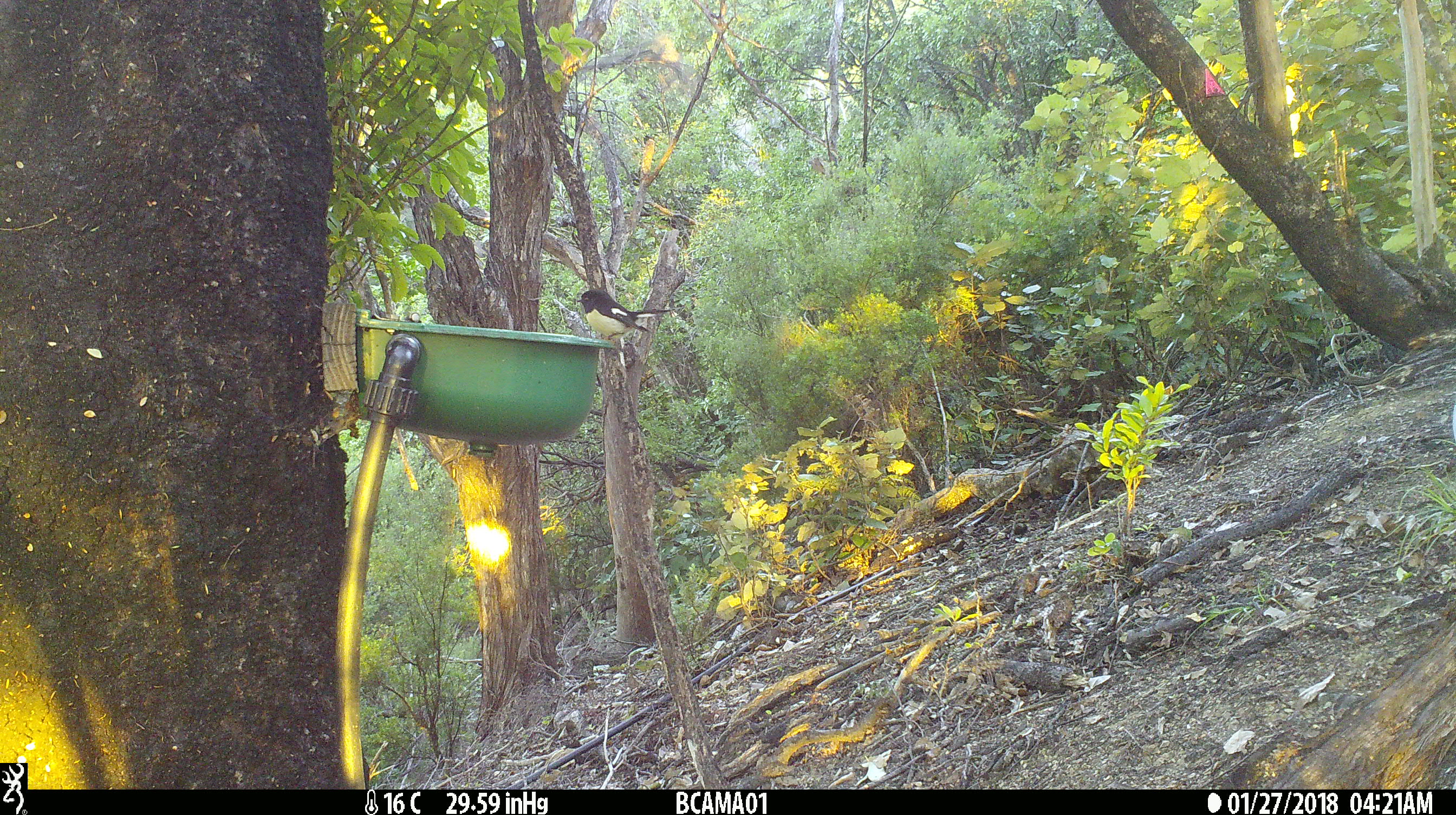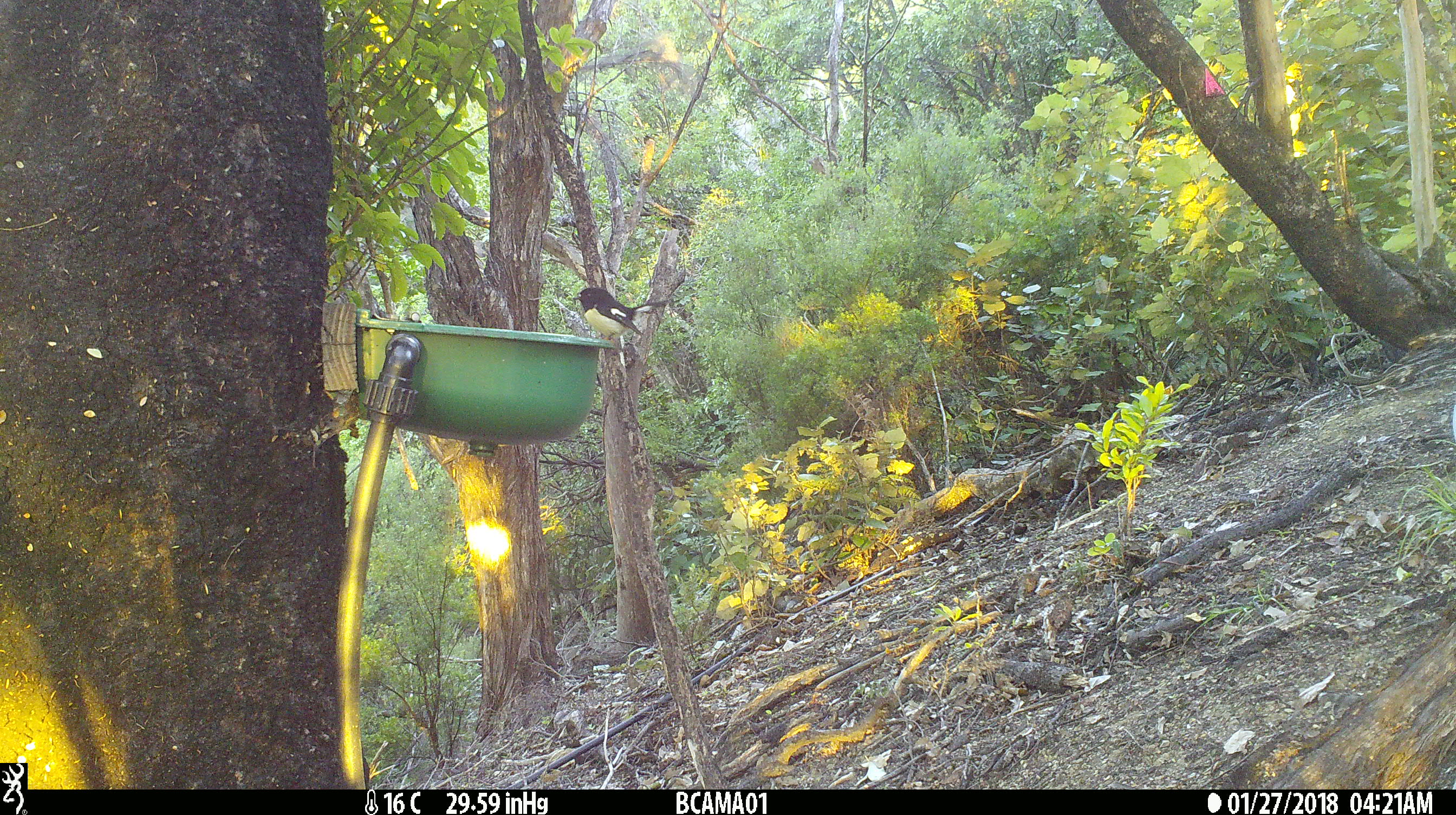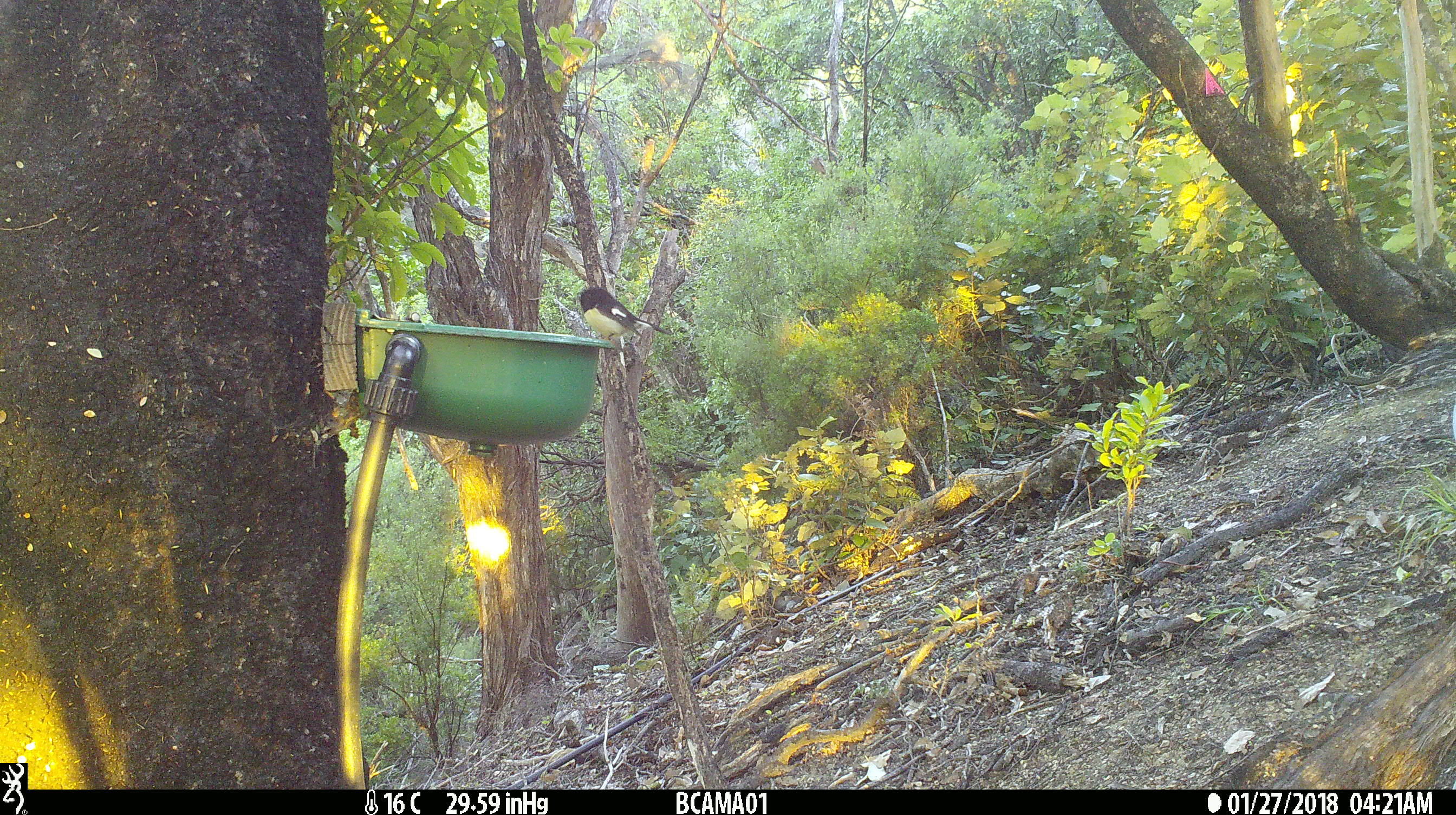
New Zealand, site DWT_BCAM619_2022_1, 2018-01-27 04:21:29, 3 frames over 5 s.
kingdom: Animalia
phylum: Chordata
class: Aves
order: Passeriformes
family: Petroicidae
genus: Petroica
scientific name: Petroica macrocephala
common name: tomtit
Tomtit (Petroica macrocephala).